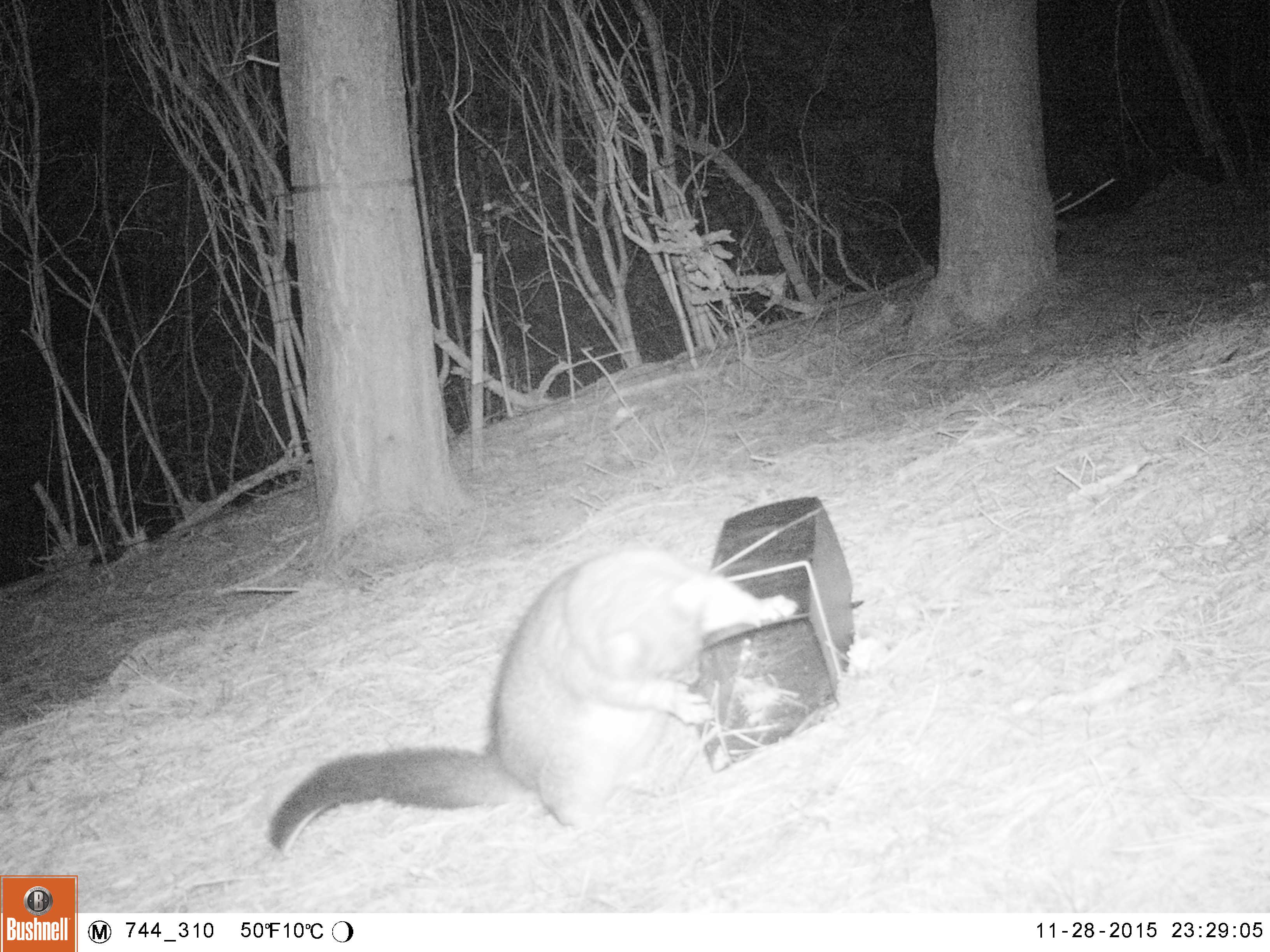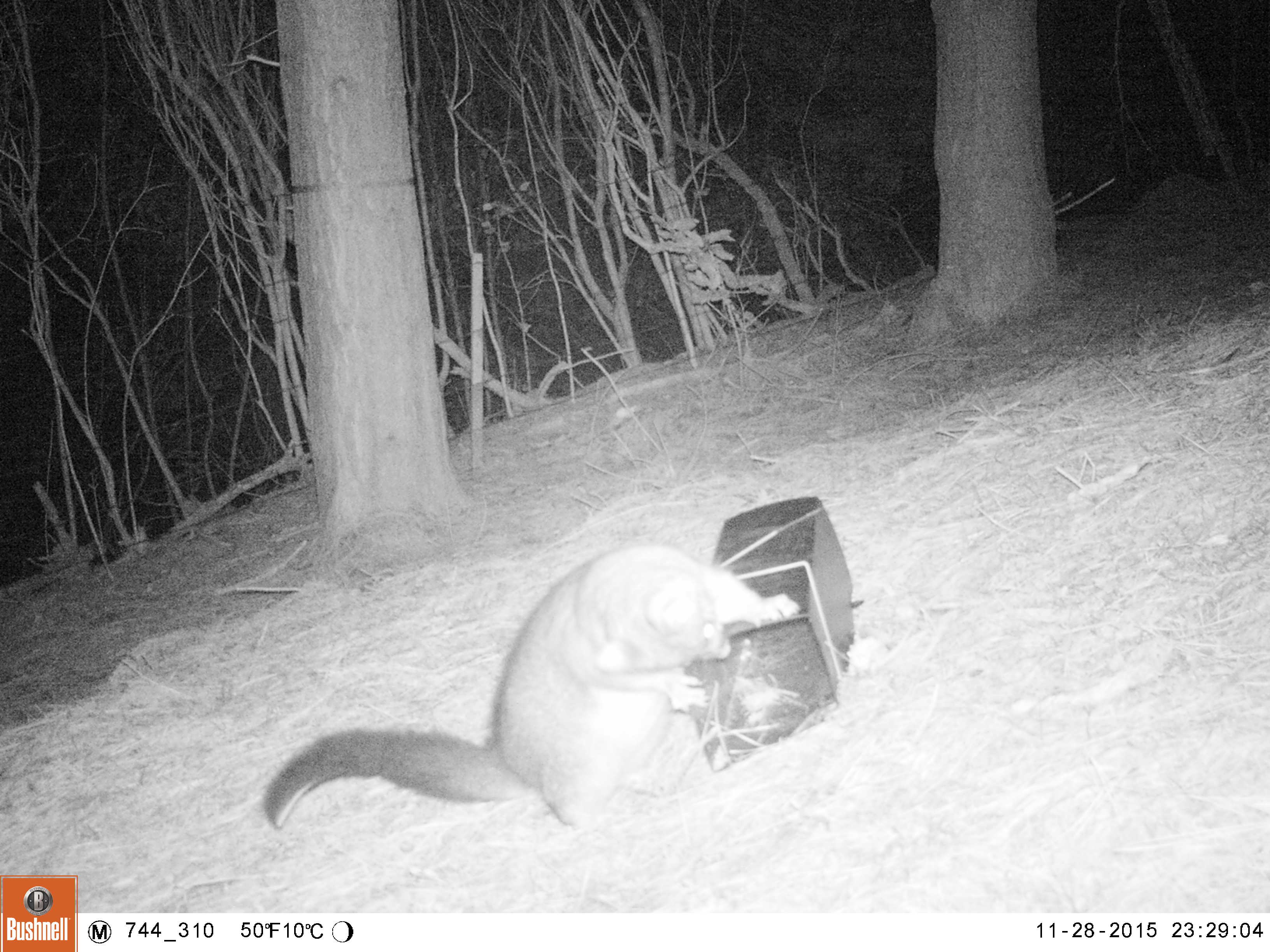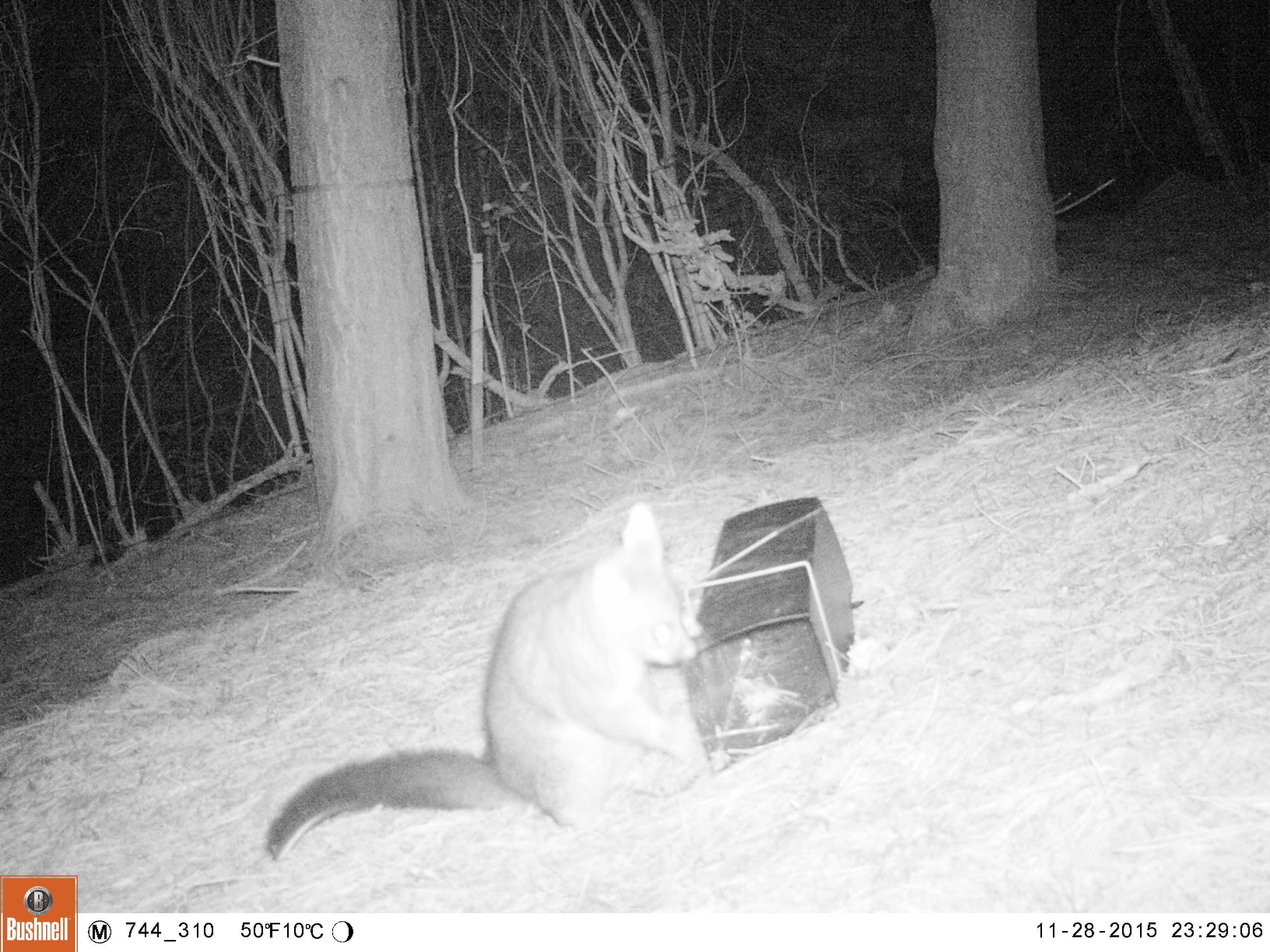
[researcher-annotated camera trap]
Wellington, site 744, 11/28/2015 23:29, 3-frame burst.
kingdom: Animalia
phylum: Chordata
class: Mammalia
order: Didelphimorphia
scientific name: Didelphimorphia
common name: possum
Possum (Didelphimorphia).